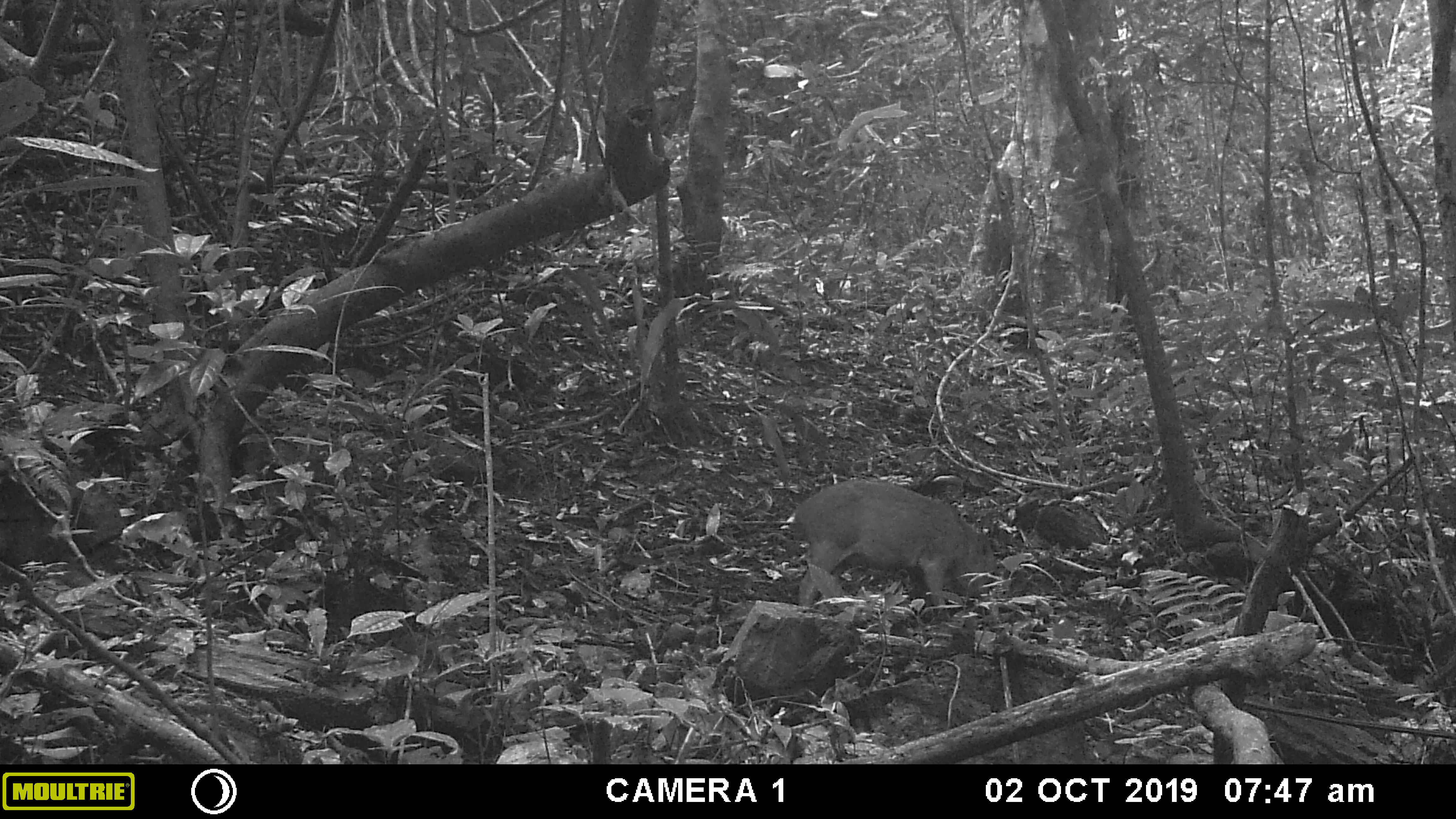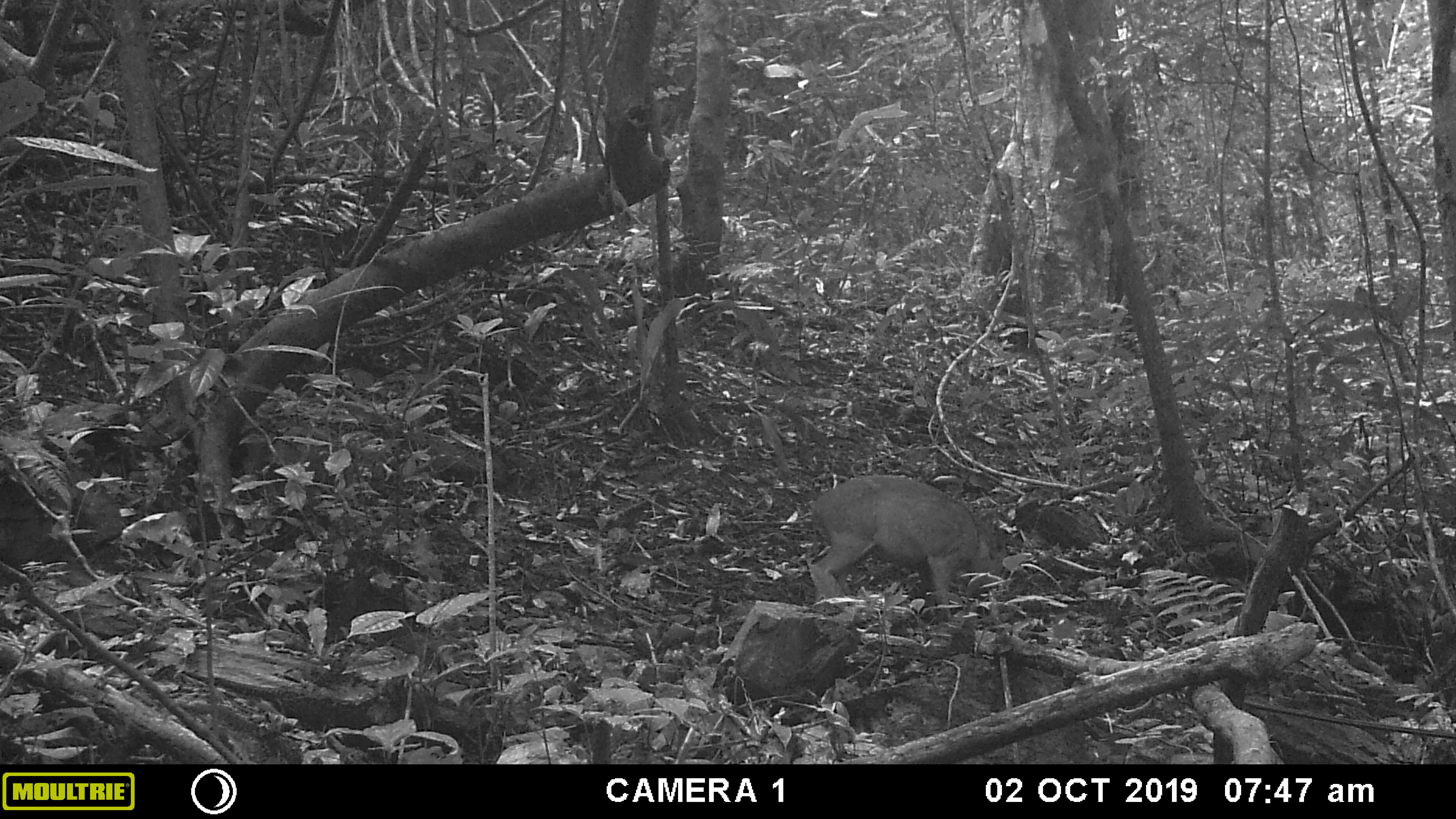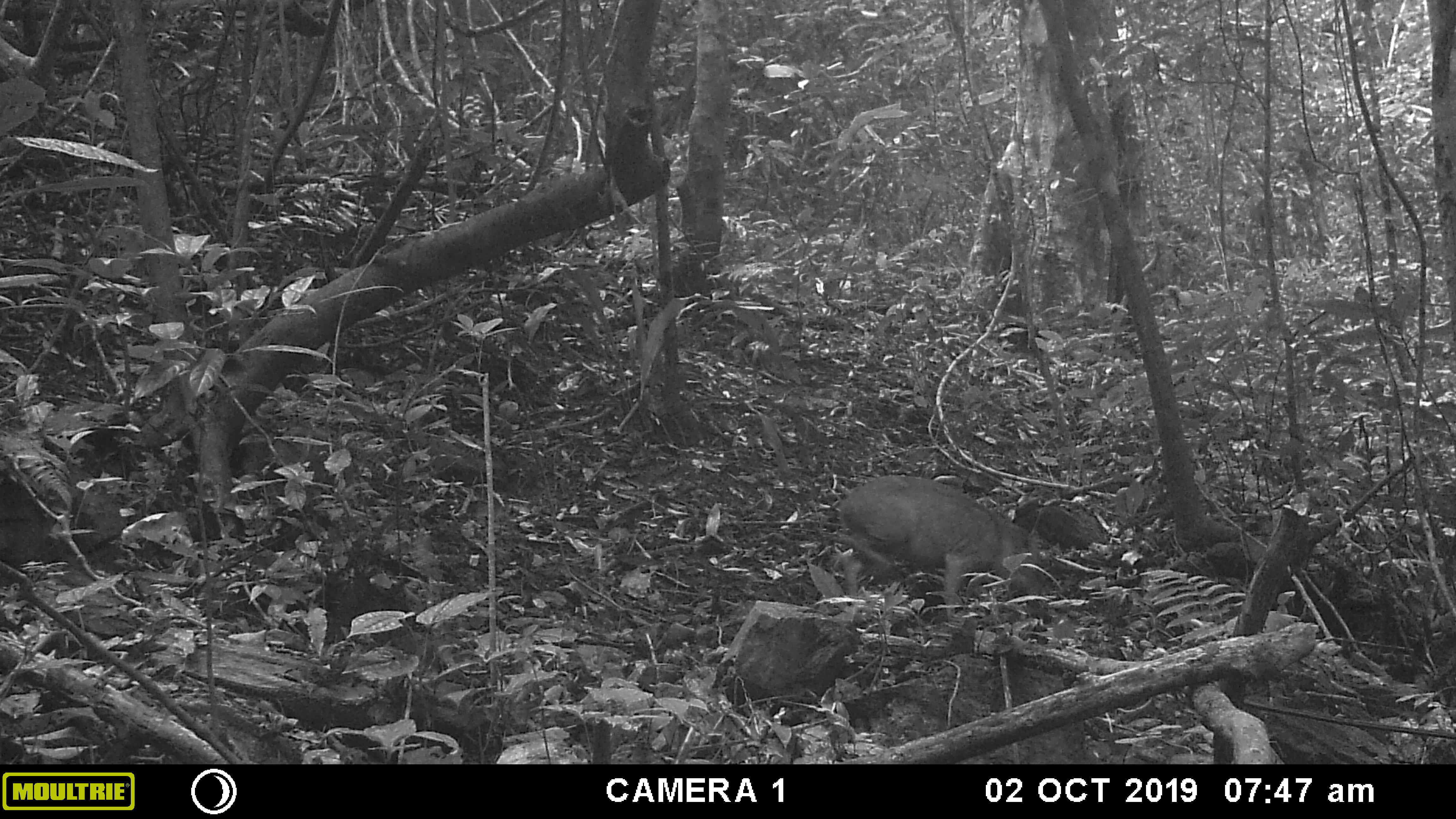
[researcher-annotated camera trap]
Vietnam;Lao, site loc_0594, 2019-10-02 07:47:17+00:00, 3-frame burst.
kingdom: Animalia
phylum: Chordata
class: Mammalia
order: Artiodactyla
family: Suidae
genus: Sus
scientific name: Sus scrofa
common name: eurasian wild pig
Eurasian wild pig (Sus scrofa). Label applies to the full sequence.